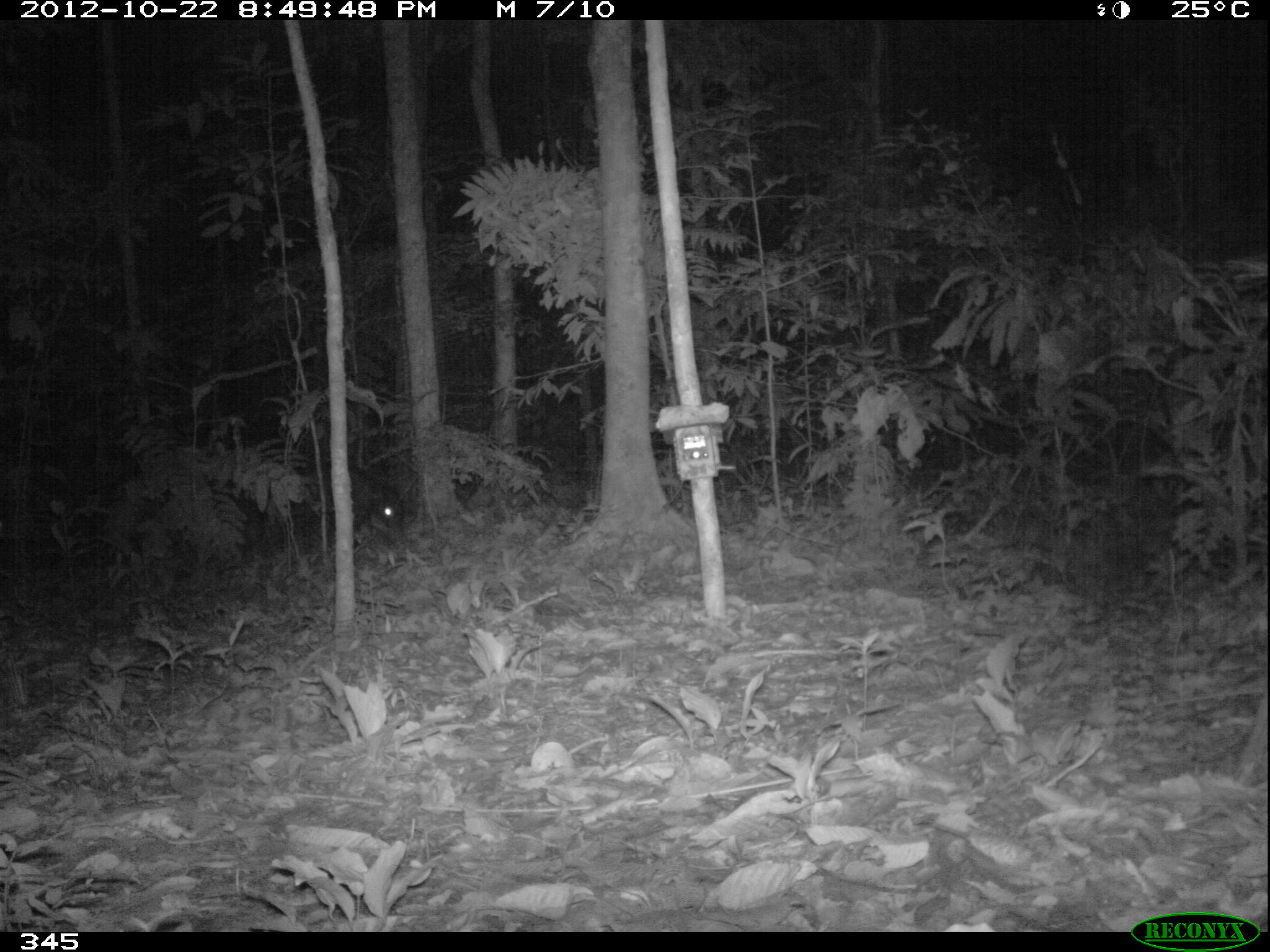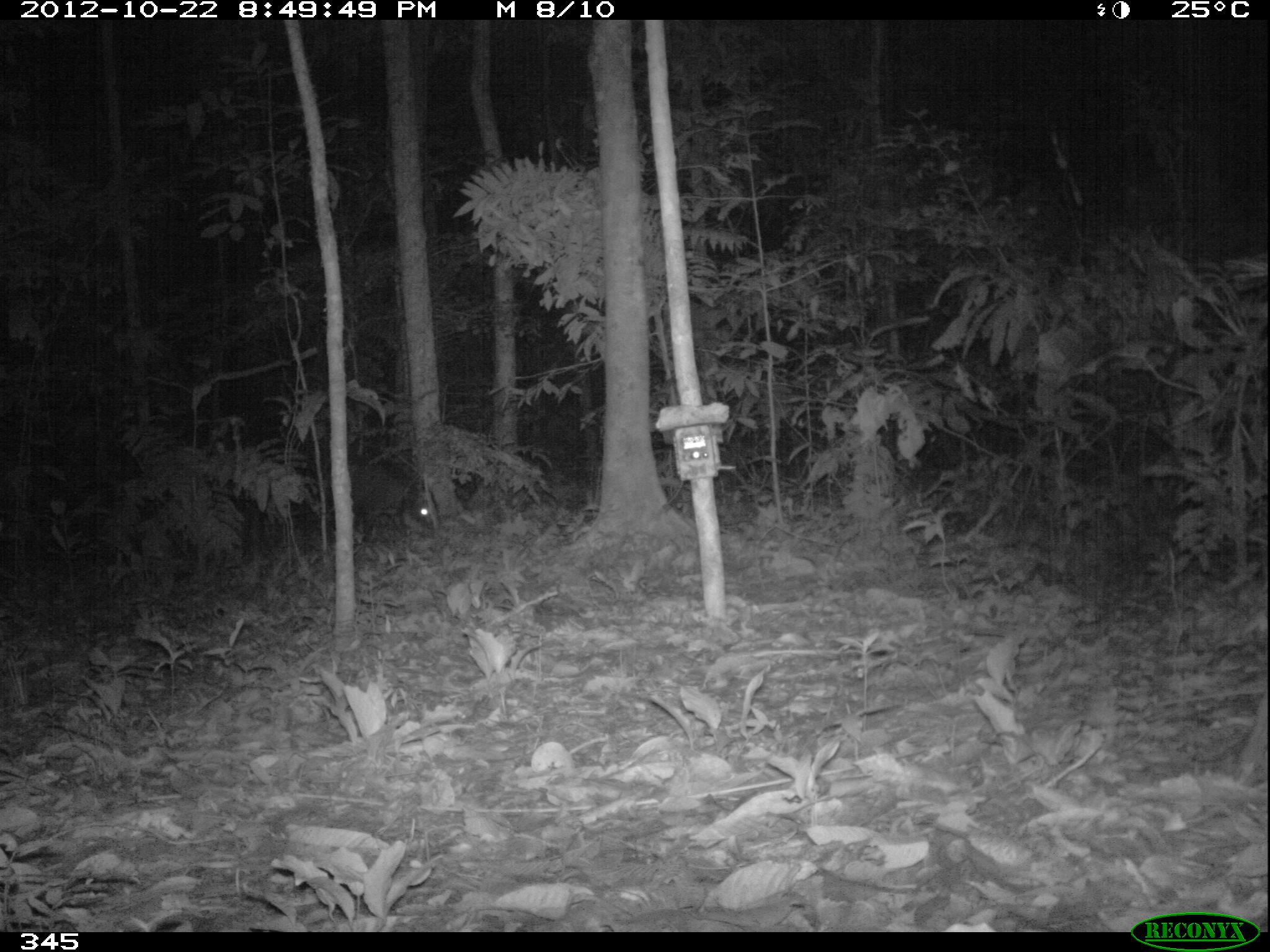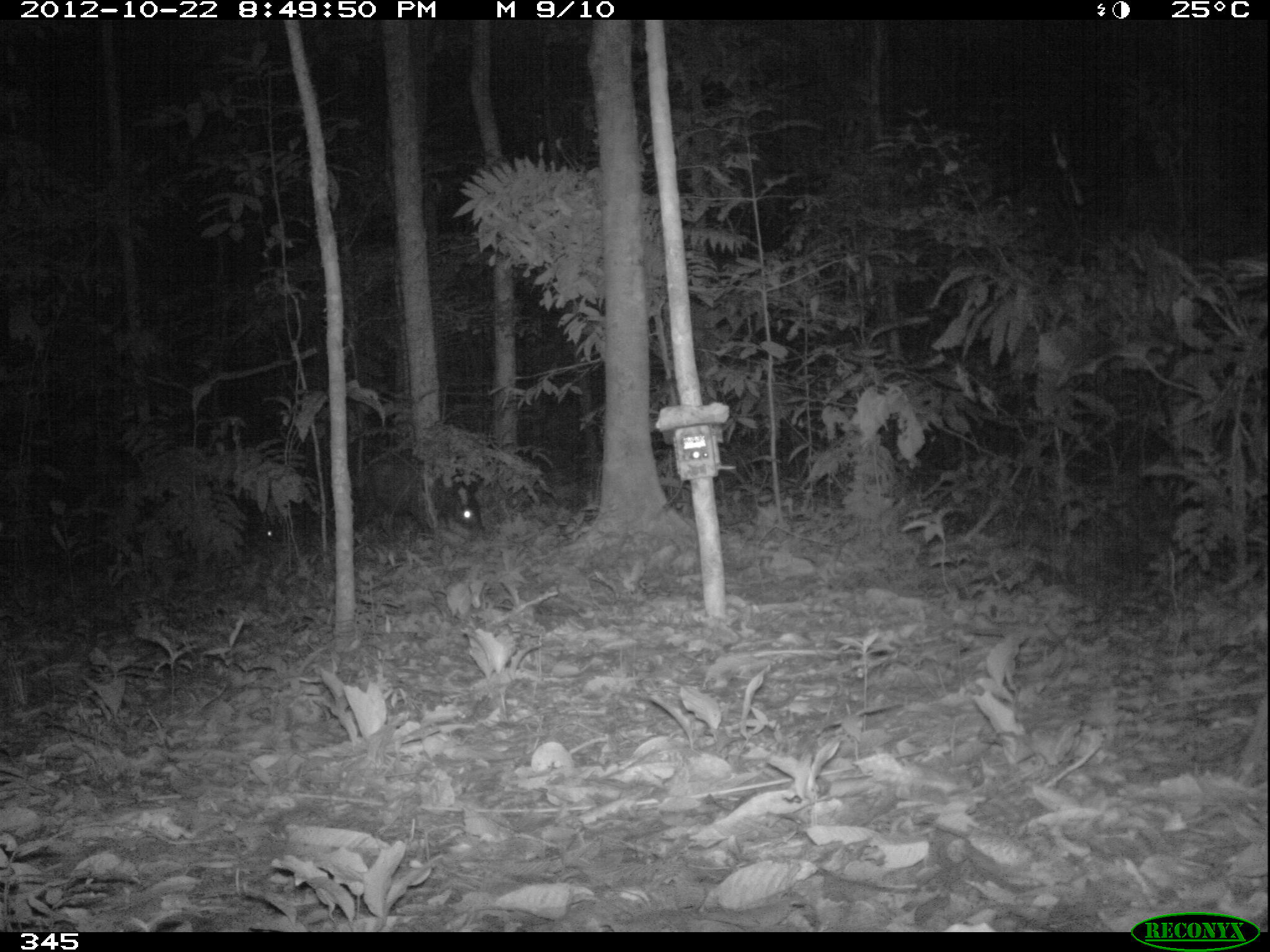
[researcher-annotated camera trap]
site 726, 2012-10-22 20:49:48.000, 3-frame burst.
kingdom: Animalia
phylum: Chordata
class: Mammalia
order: Artiodactyla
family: Tayassuidae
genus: Tayassu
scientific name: Tayassu pecari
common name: white-lipped peccary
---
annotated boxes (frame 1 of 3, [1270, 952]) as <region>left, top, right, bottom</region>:
tayassu pecari: <region>321, 461, 404, 535</region>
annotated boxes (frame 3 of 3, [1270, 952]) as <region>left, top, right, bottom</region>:
tayassu pecari: <region>421, 471, 482, 528</region>; <region>243, 516, 280, 542</region>